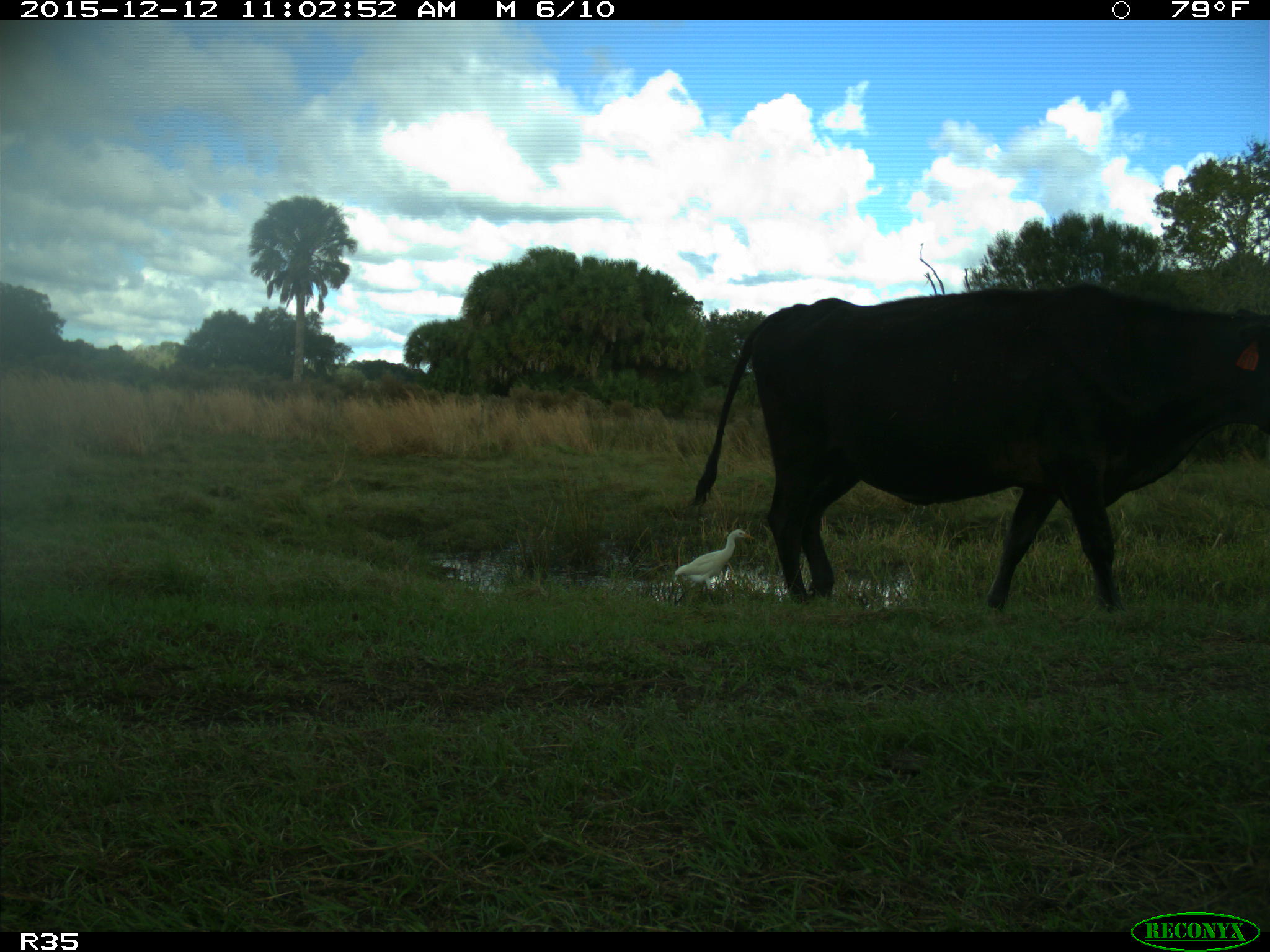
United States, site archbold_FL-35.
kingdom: Animalia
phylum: Chordata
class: Mammalia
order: Artiodactyla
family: Bovidae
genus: Bos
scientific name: Bos taurus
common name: domestic cow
Bos taurus (domestic cow).